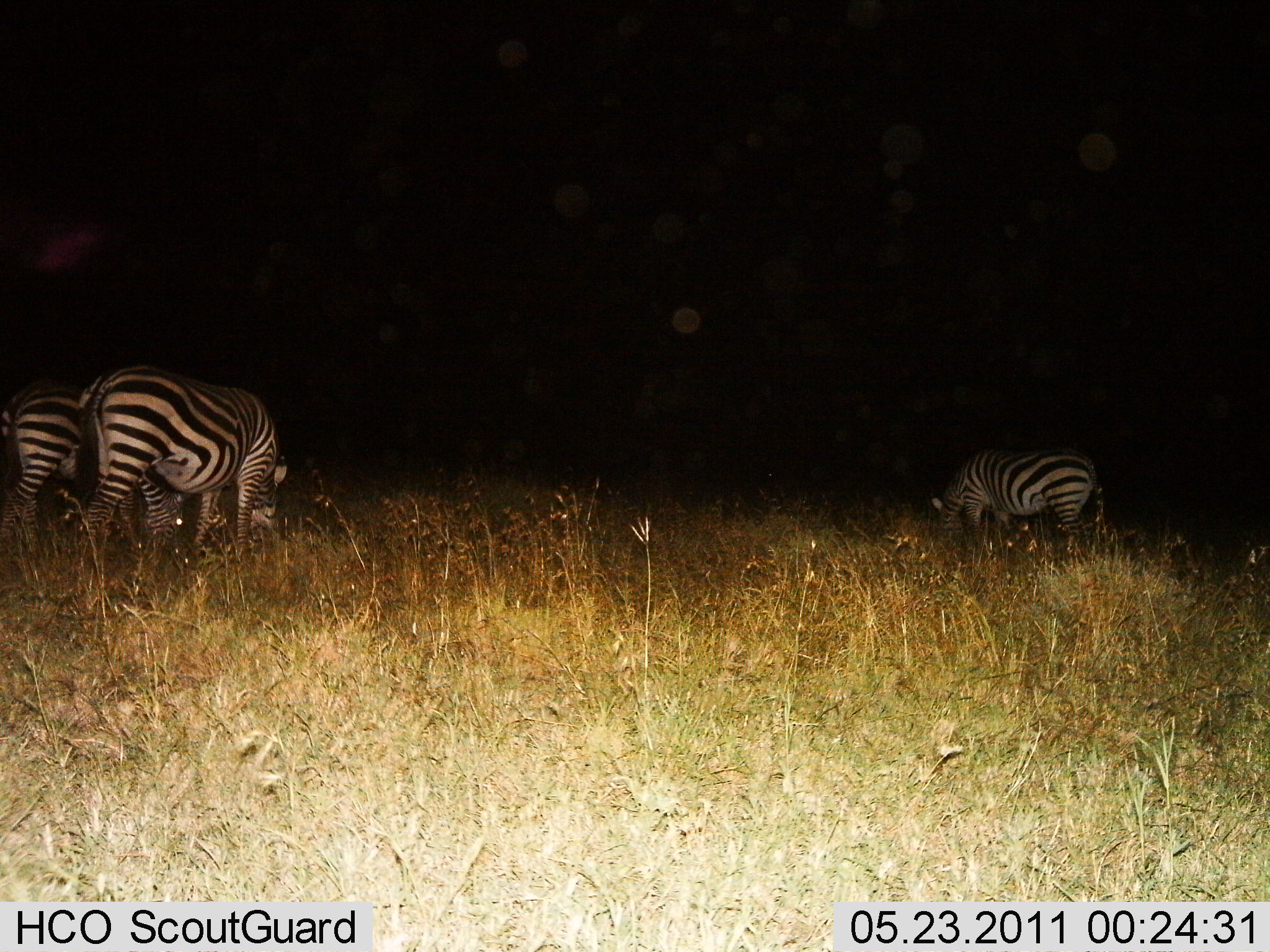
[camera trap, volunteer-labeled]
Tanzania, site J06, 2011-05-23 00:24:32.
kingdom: Animalia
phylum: Chordata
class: Mammalia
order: Perissodactyla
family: Equidae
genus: Equus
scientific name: Equus quagga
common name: plains zebra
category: zebra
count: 3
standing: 40%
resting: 7%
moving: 0%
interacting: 0%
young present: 0%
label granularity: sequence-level